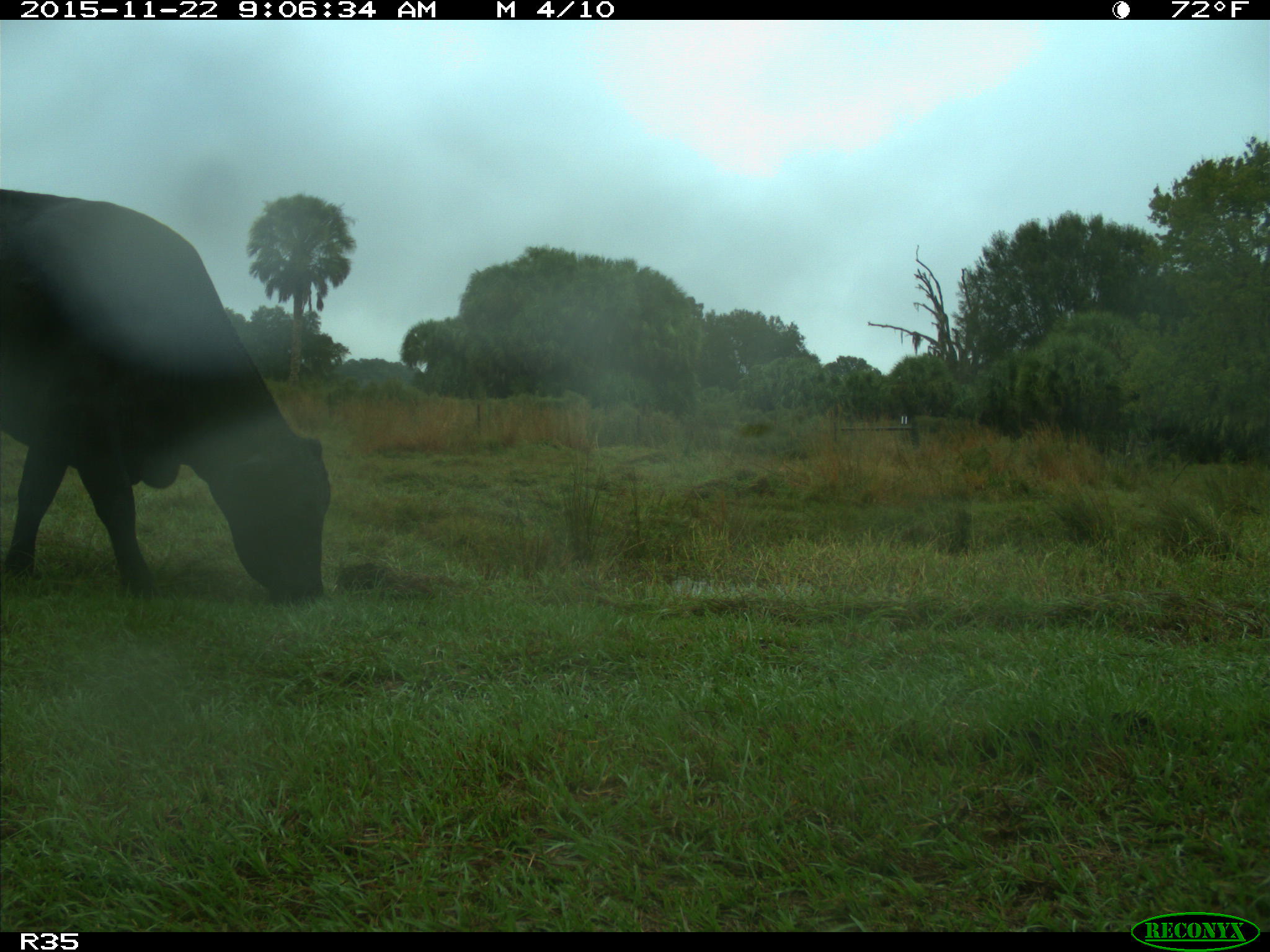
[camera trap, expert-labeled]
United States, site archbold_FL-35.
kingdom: Animalia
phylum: Chordata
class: Mammalia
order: Artiodactyla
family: Bovidae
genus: Bos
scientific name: Bos taurus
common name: domestic cow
Bos taurus (domestic cow).